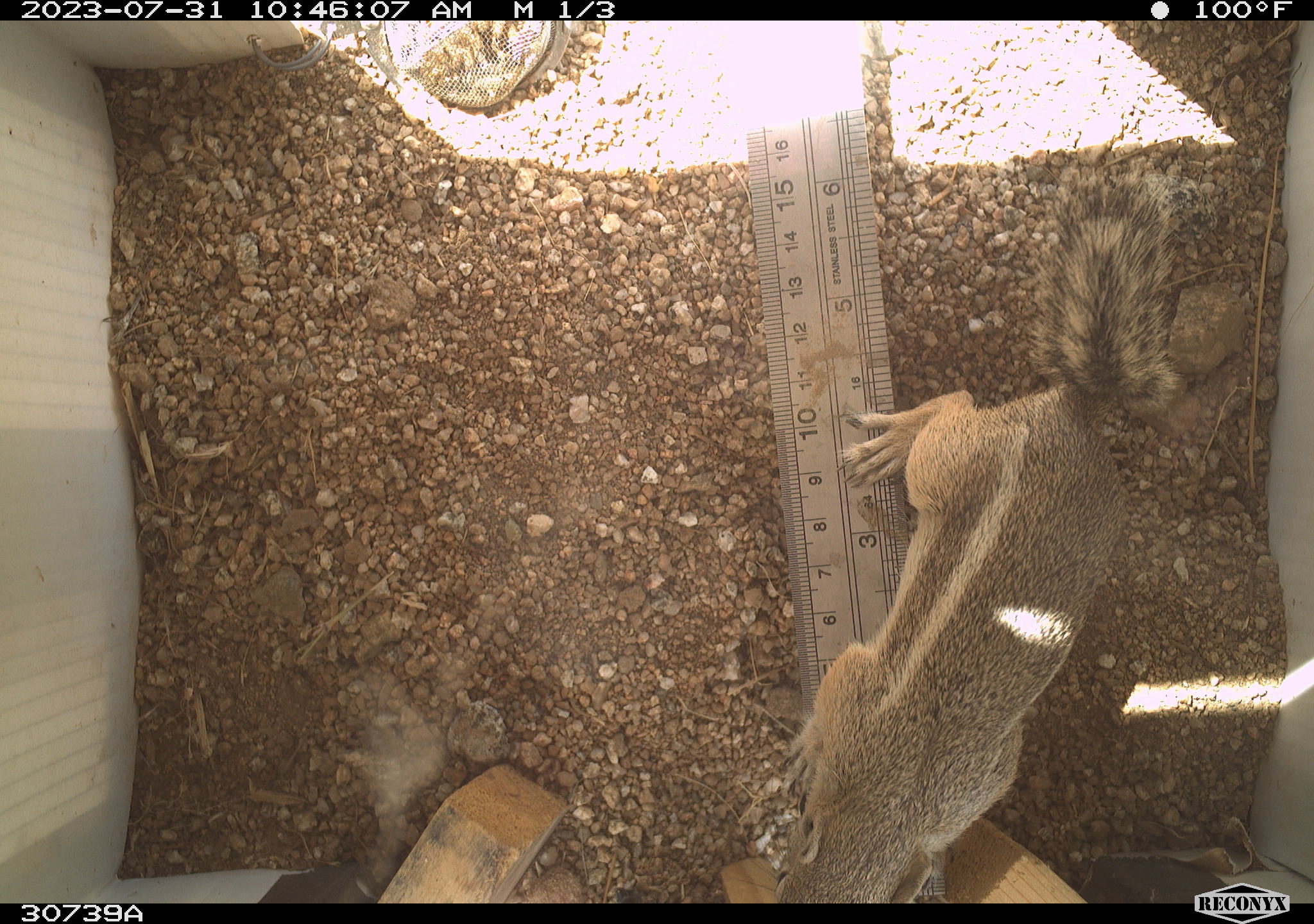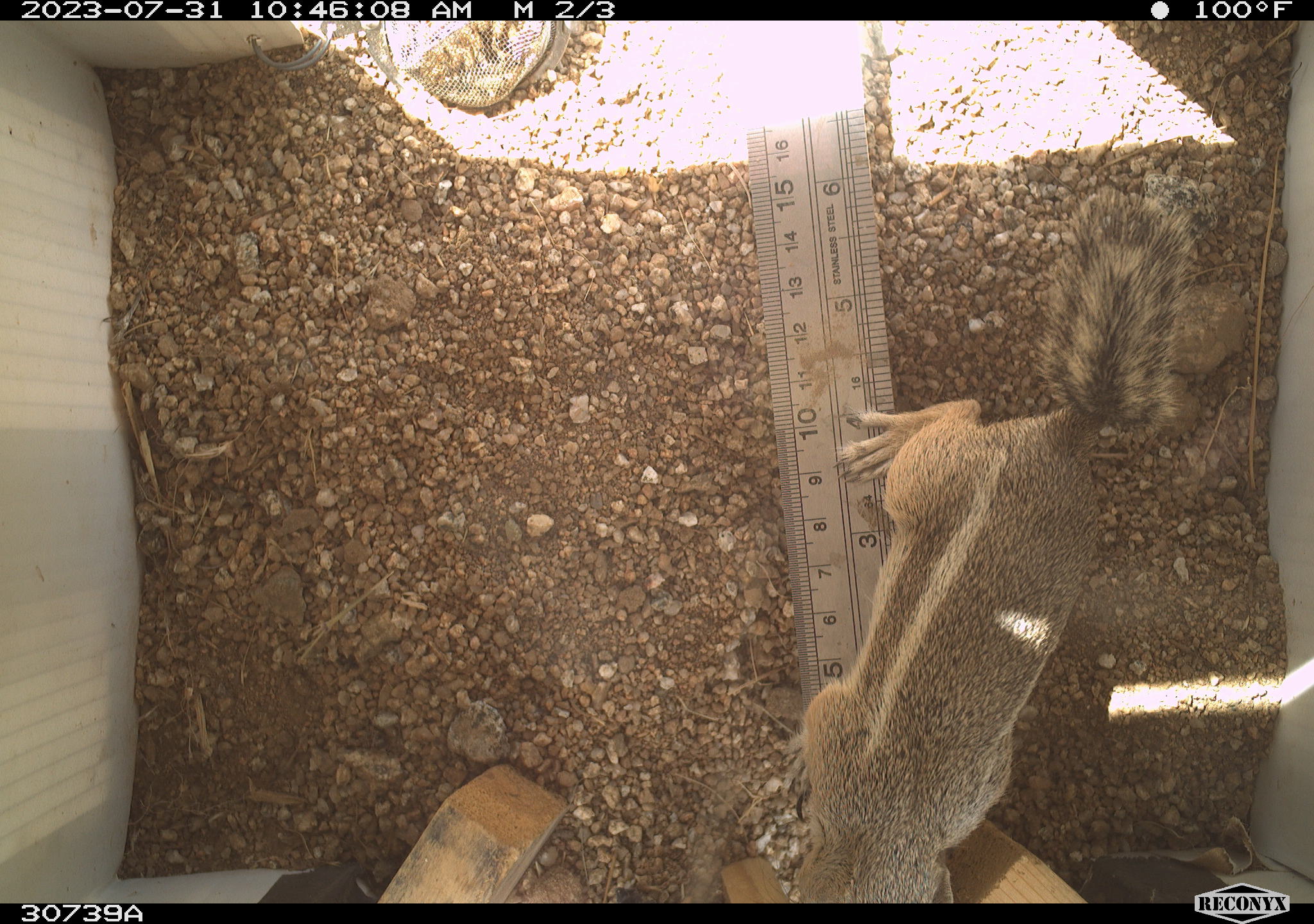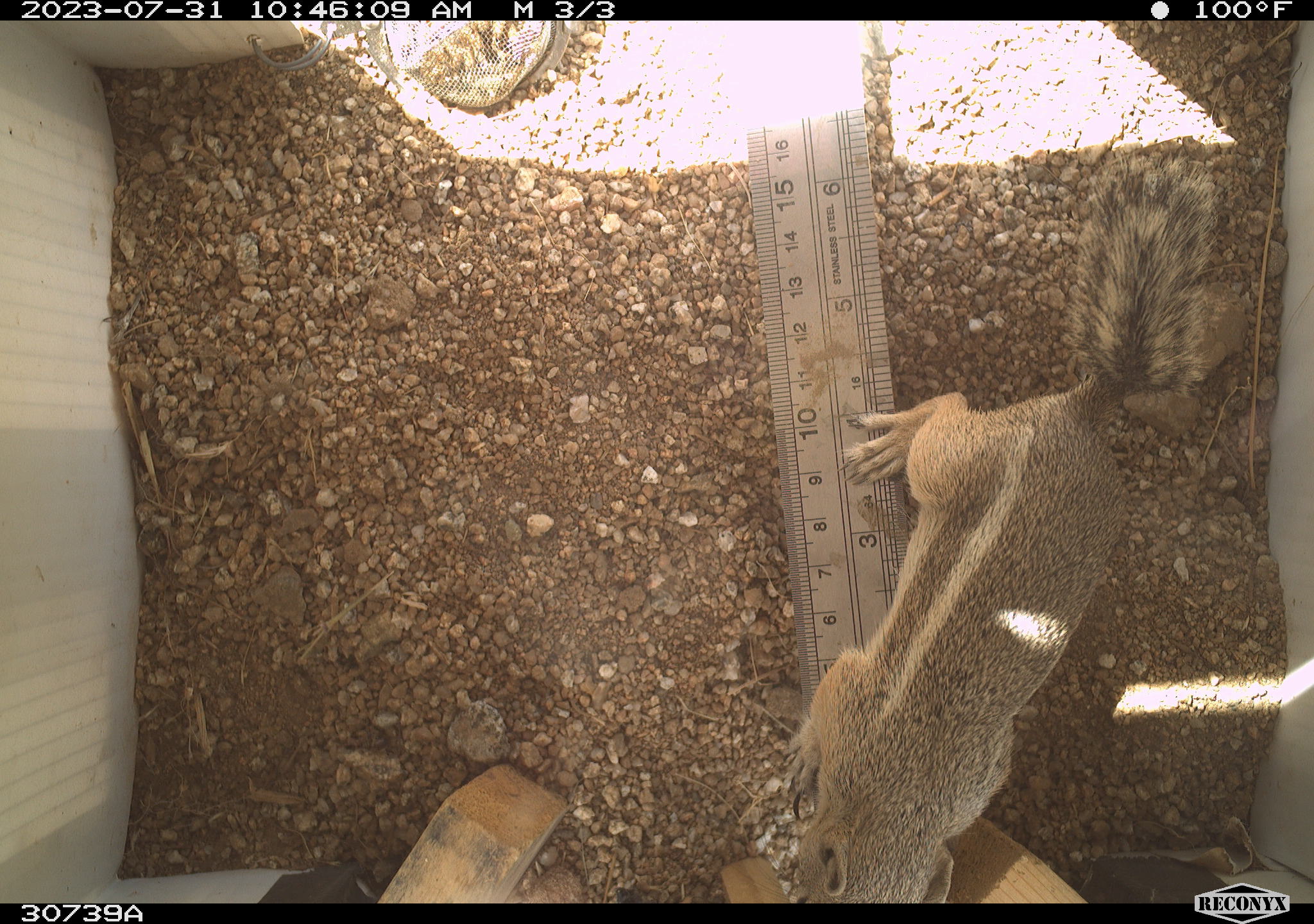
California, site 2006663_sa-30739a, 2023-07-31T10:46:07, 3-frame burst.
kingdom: Animalia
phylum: Chordata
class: Mammalia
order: Rodentia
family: Sciuridae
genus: Ammospermophilus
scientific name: Ammospermophilus leucurus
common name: white-tailed antelope squirrel